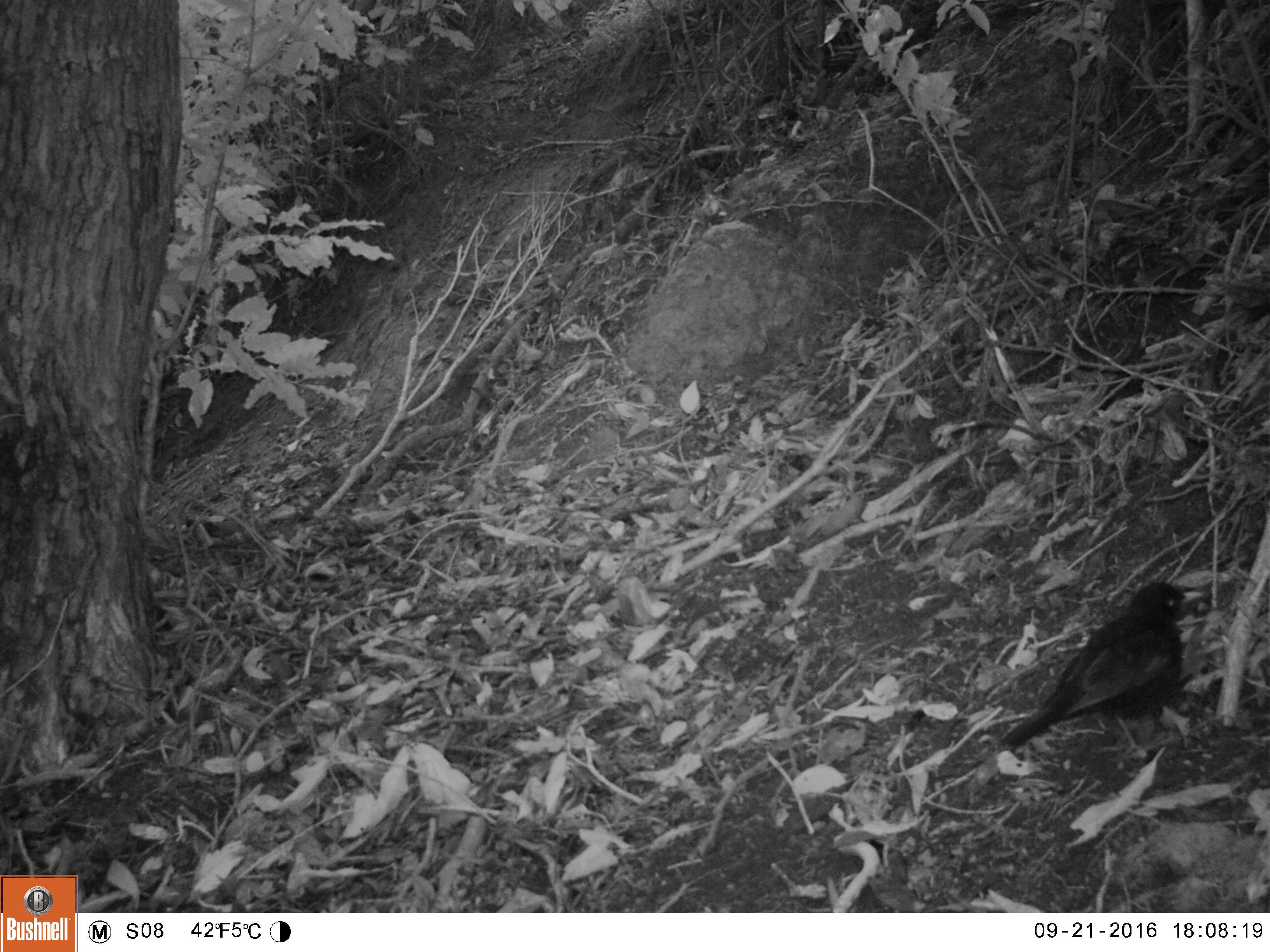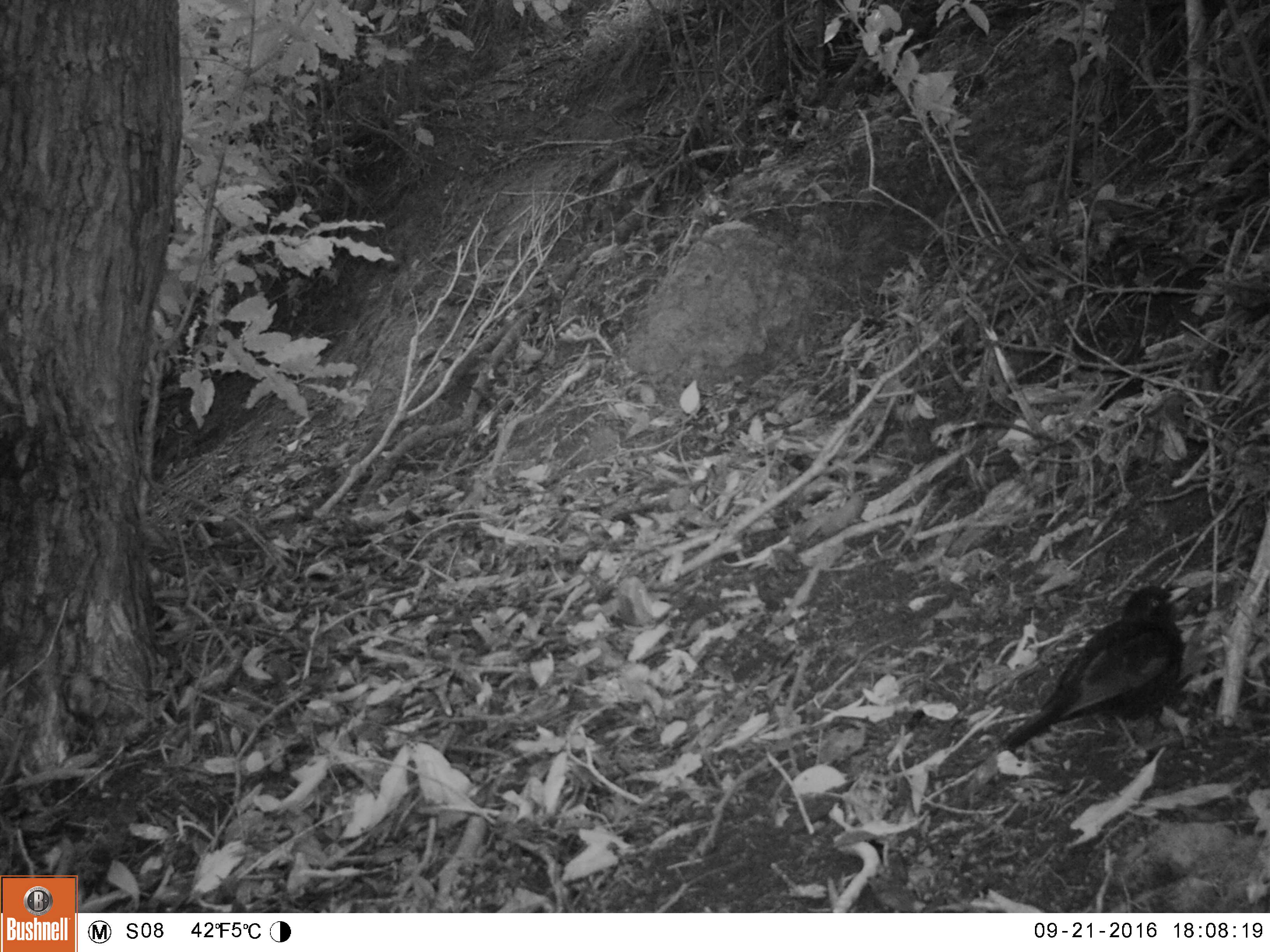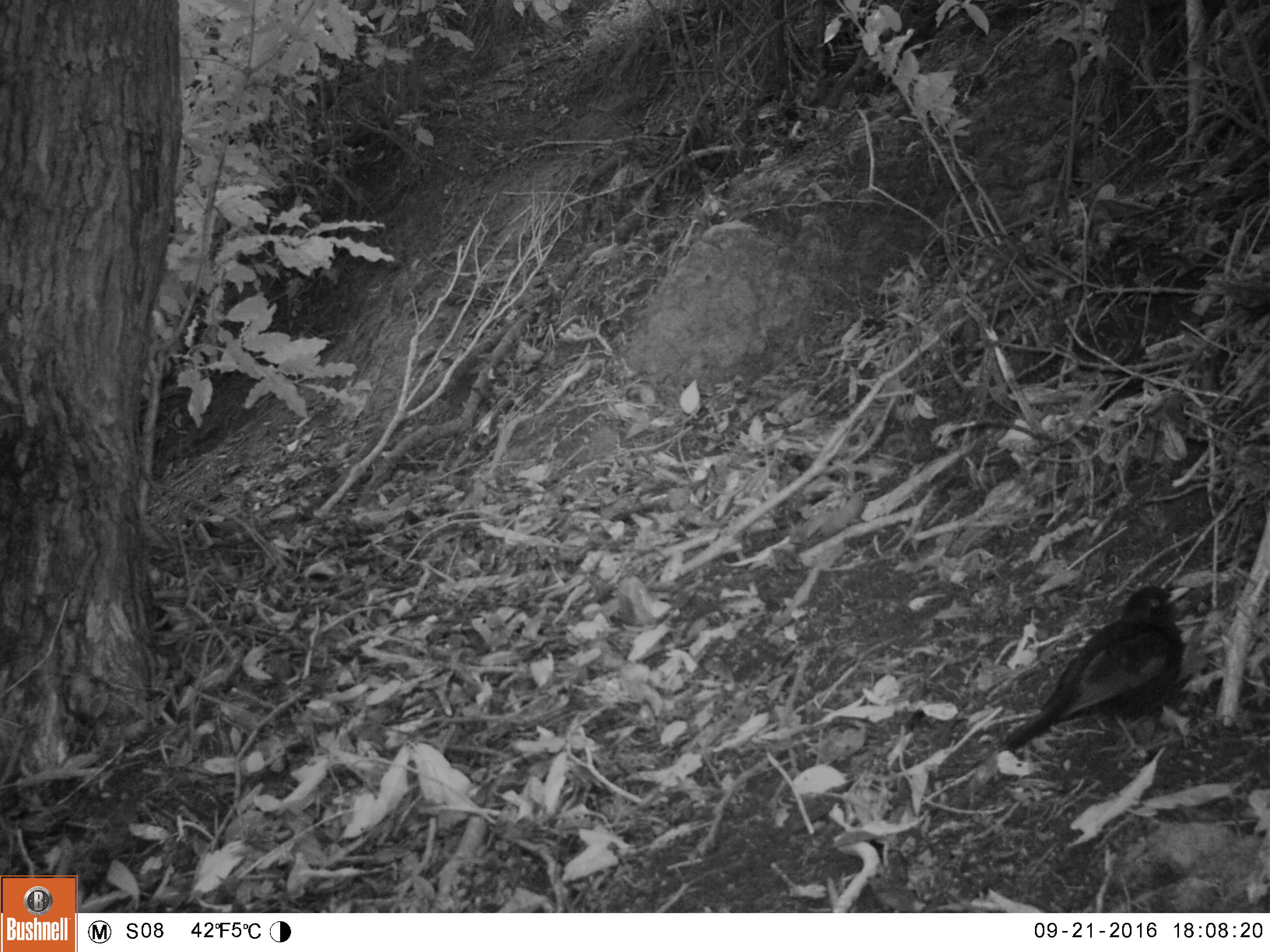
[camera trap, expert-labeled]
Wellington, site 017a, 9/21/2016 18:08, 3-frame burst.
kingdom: Animalia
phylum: Chordata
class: Aves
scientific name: Aves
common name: bird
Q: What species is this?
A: Bird (Aves).